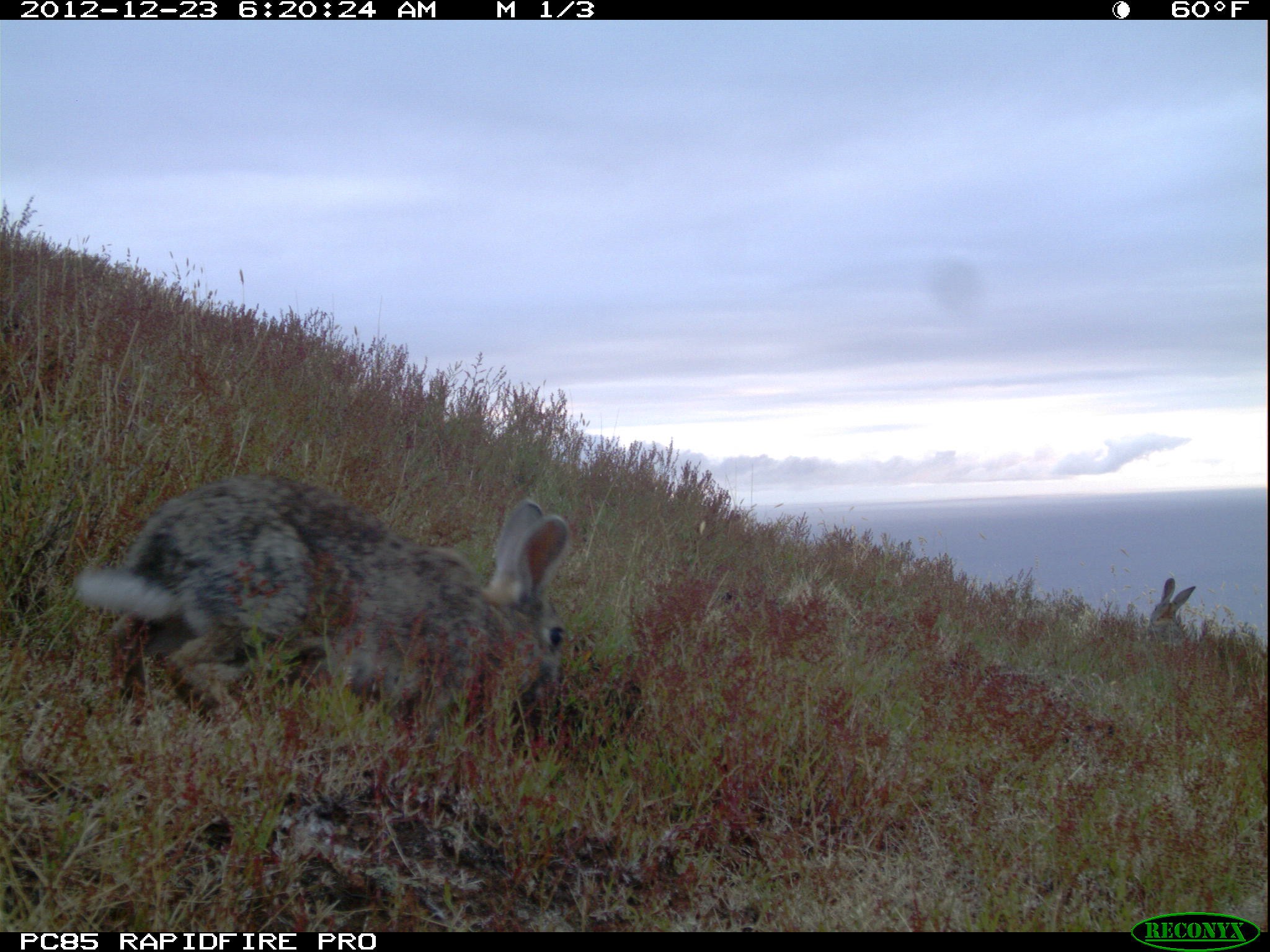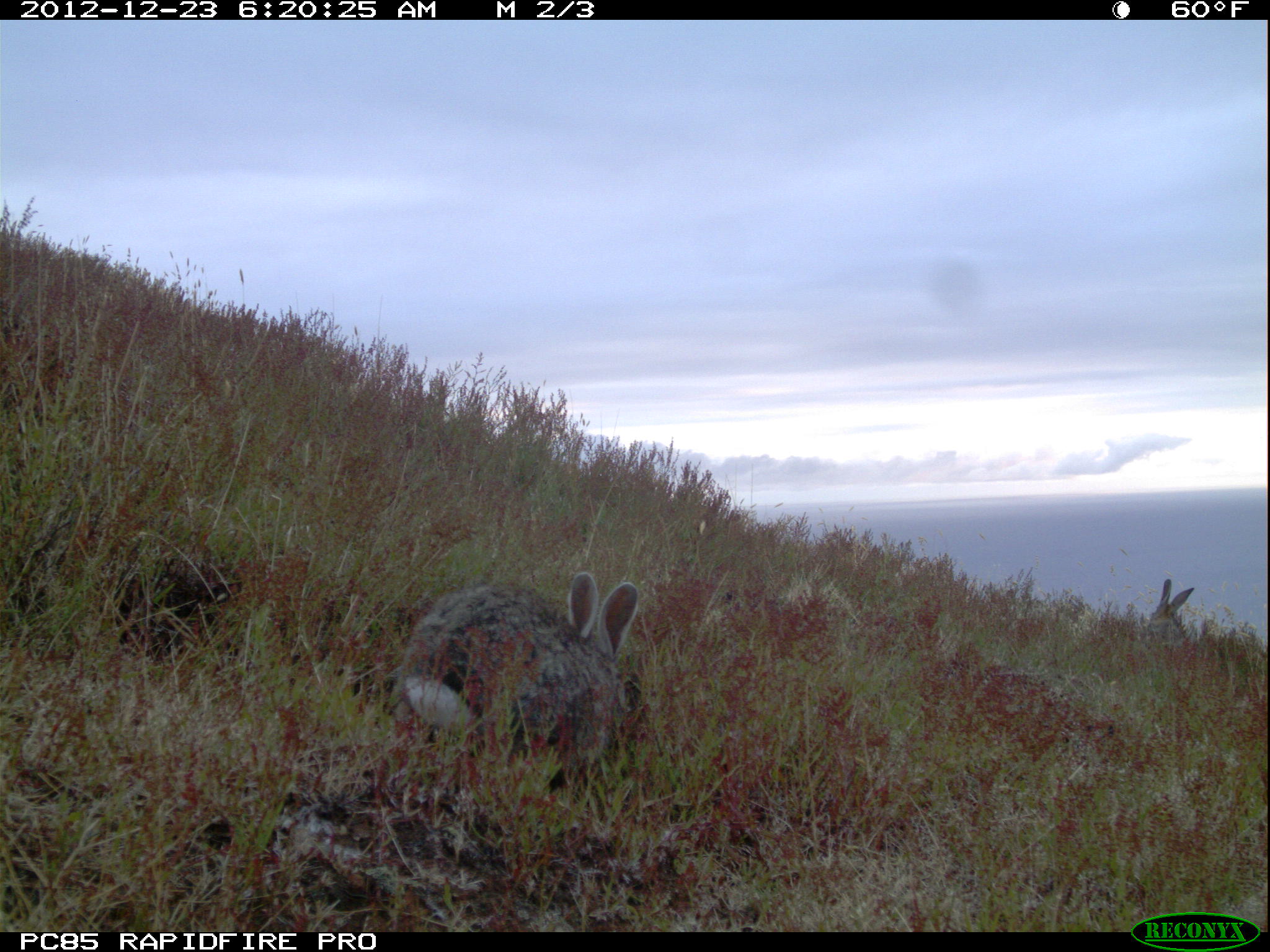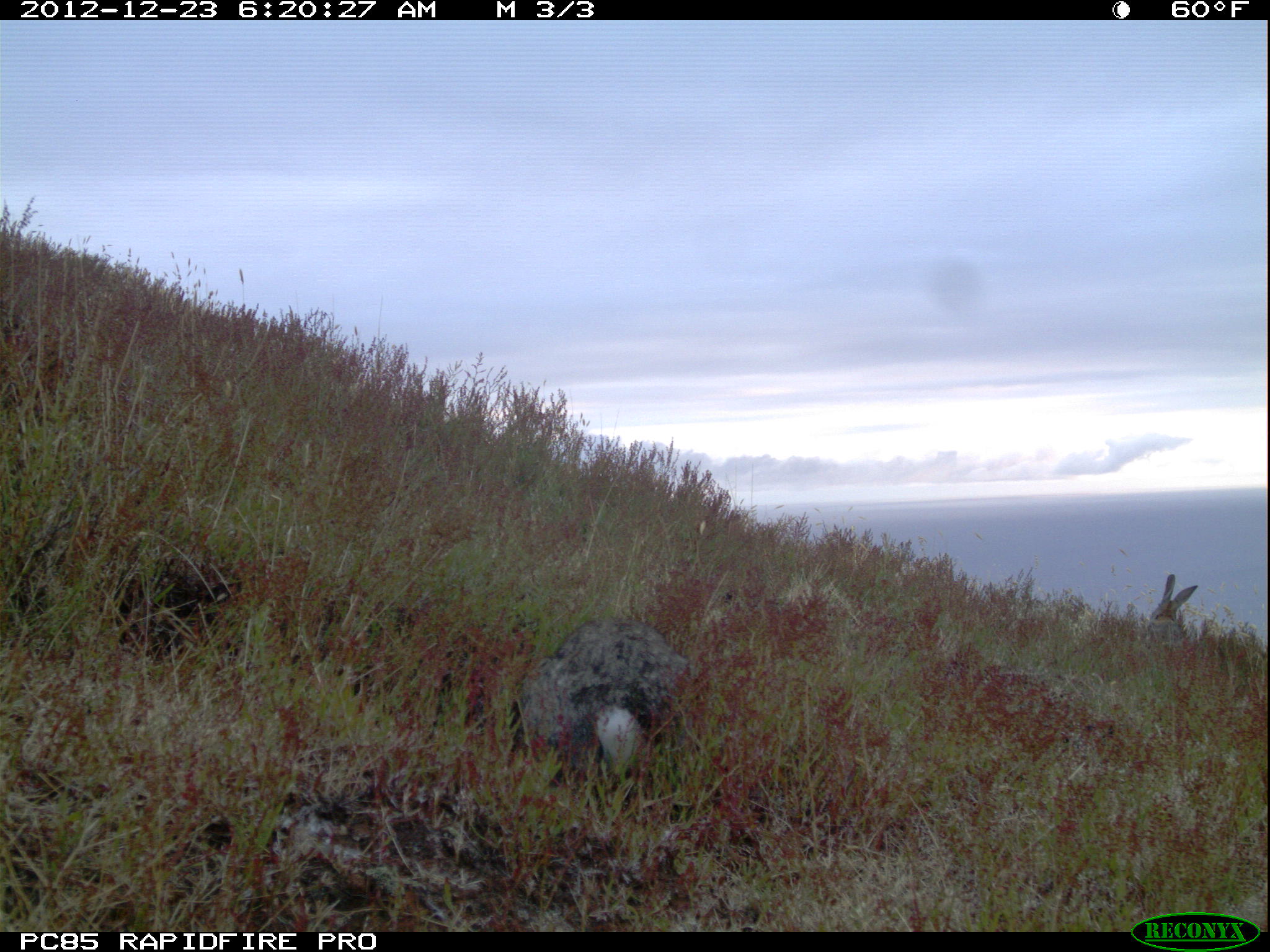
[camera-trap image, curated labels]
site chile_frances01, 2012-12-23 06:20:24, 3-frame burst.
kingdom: Animalia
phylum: Chordata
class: Mammalia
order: Lagomorpha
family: Leporidae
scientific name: Leporidae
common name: rabbits and hares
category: rabbit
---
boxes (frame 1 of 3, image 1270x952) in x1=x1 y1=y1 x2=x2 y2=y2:
rabbit: x1=63 y1=472 x2=574 y2=762; x1=1148 y1=576 x2=1196 y2=644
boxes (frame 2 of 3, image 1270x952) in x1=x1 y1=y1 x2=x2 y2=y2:
rabbit: x1=384 y1=571 x2=646 y2=800; x1=1141 y1=577 x2=1194 y2=651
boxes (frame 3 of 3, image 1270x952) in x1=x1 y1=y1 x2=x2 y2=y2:
rabbit: x1=509 y1=615 x2=703 y2=780; x1=1146 y1=573 x2=1199 y2=646